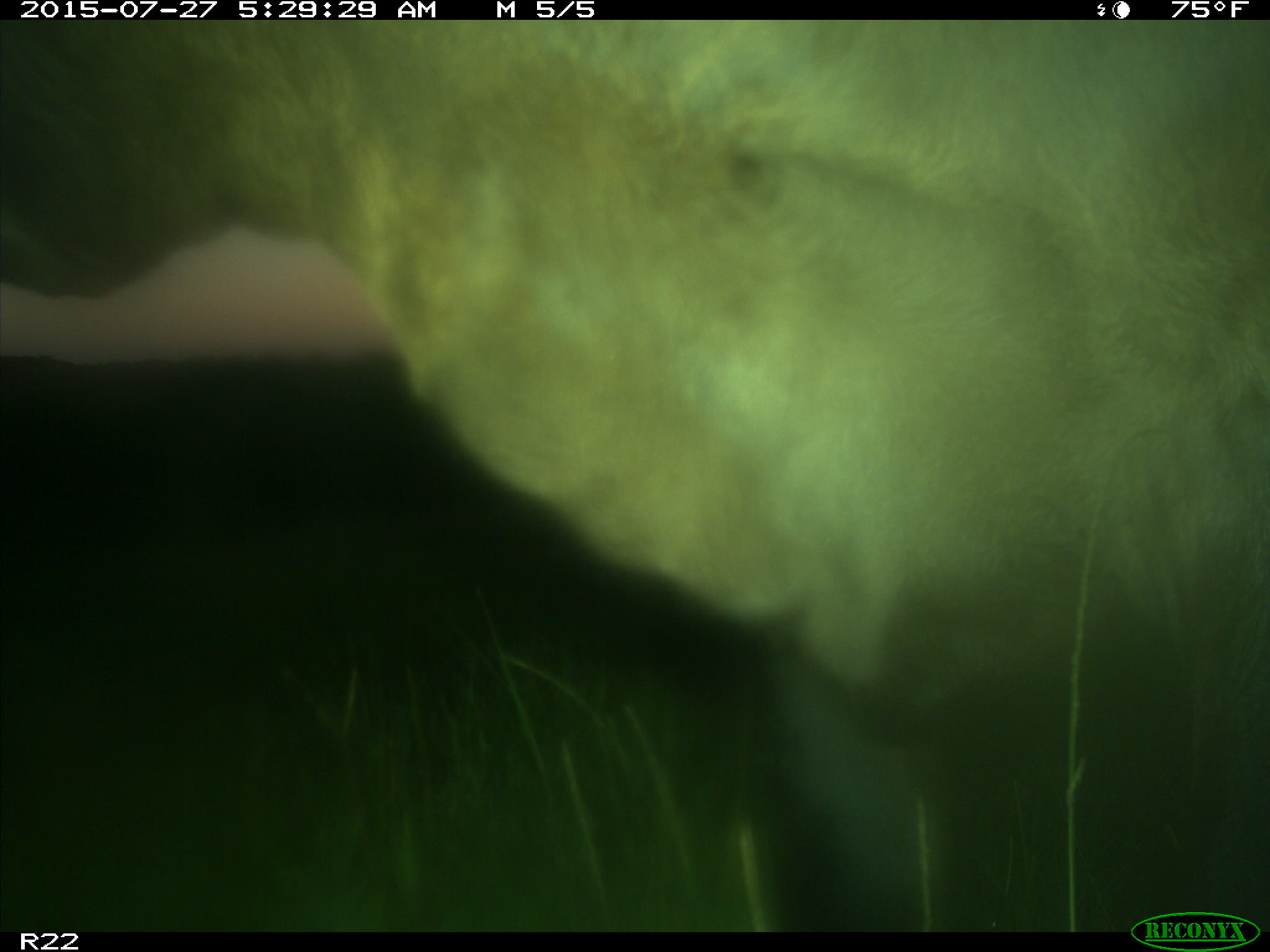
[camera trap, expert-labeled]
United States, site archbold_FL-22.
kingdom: Animalia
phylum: Chordata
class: Mammalia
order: Artiodactyla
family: Bovidae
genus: Bos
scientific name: Bos taurus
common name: domestic cow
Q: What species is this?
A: Bos taurus (domestic cow).